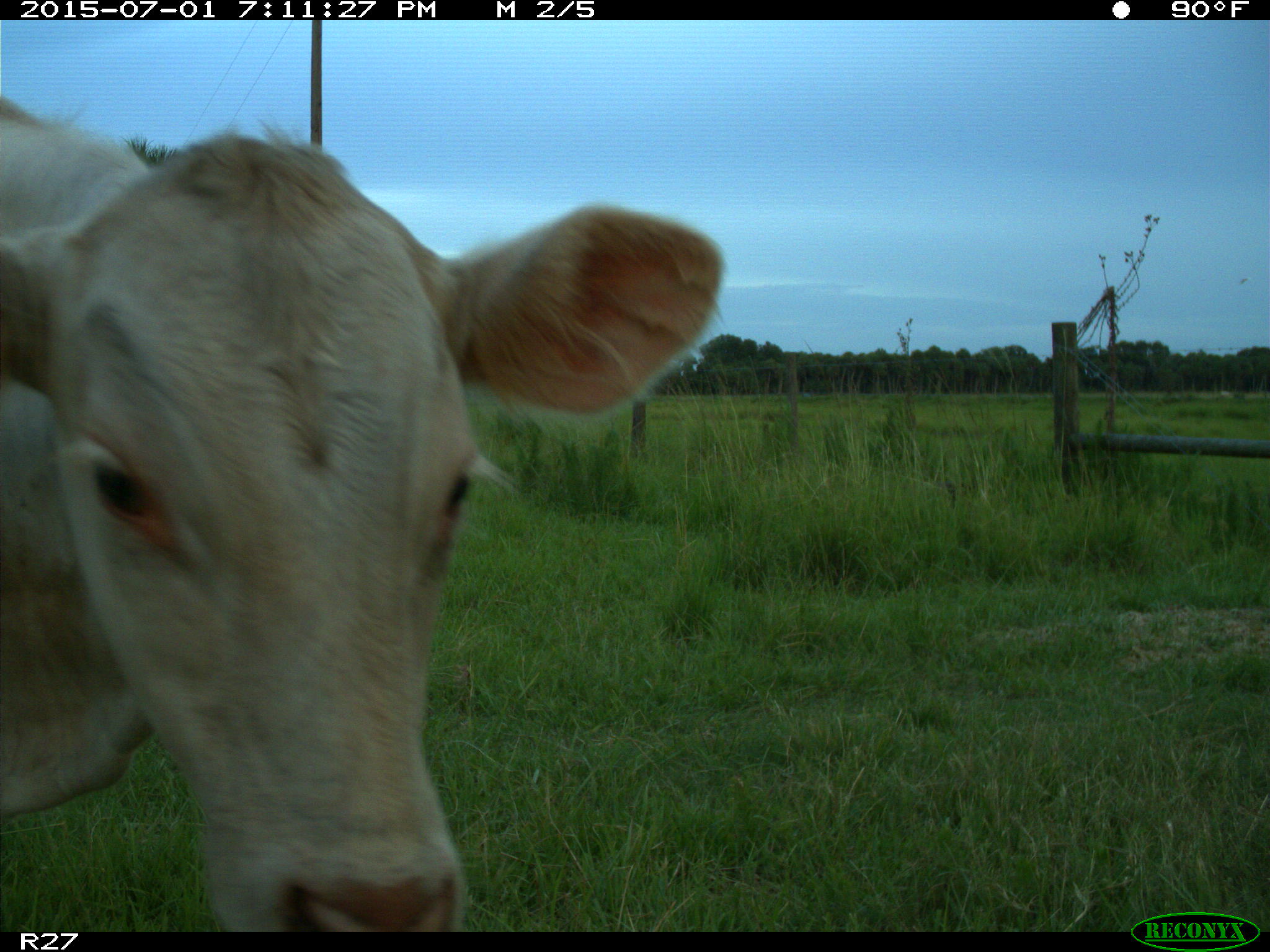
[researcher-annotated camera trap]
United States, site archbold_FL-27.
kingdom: Animalia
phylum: Chordata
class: Mammalia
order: Artiodactyla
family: Bovidae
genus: Bos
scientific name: Bos taurus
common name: domestic cow